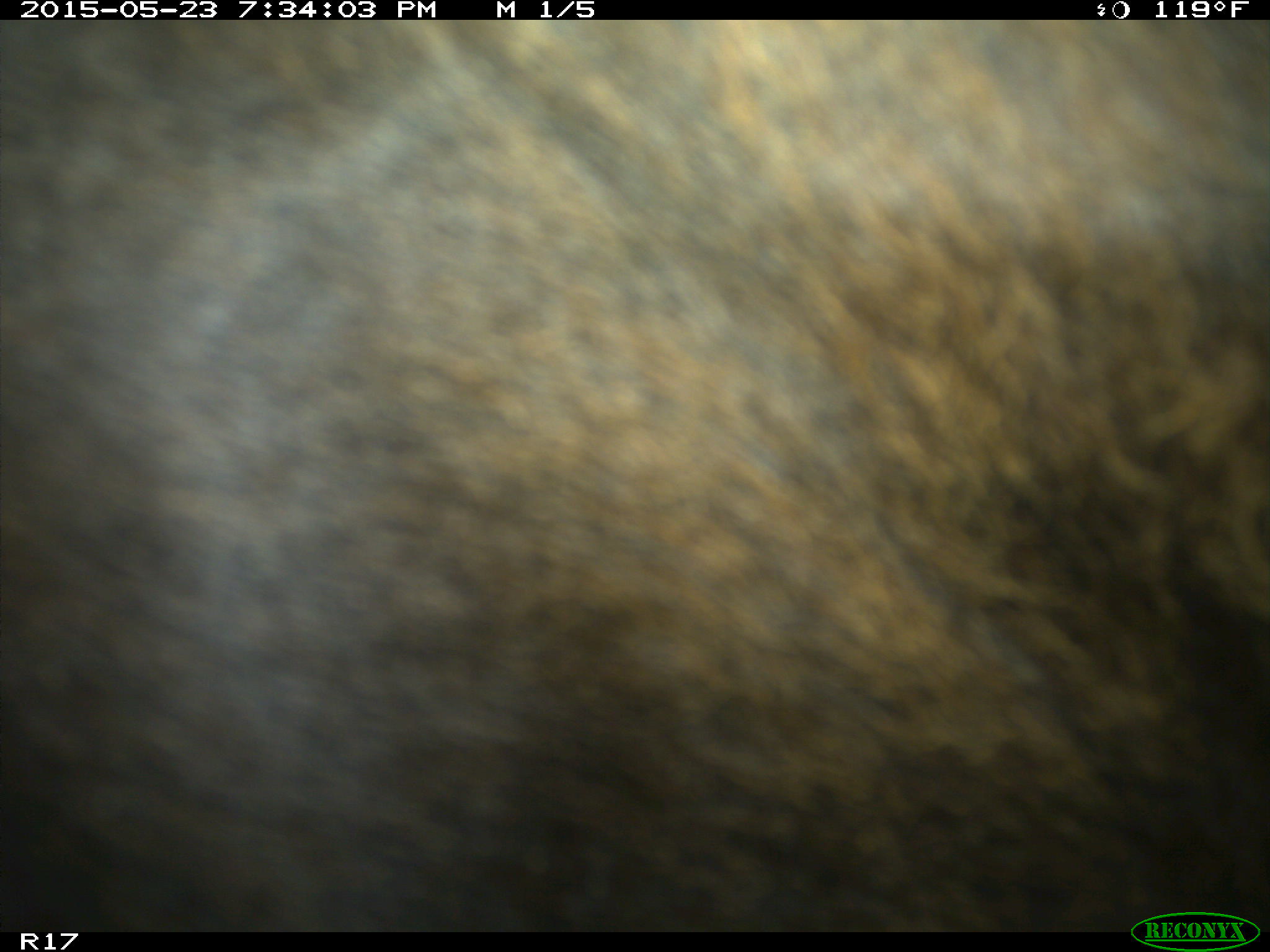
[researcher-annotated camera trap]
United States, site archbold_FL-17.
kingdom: Animalia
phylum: Chordata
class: Mammalia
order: Artiodactyla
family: Bovidae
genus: Bos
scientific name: Bos taurus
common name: domestic cow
Bos taurus (domestic cow).